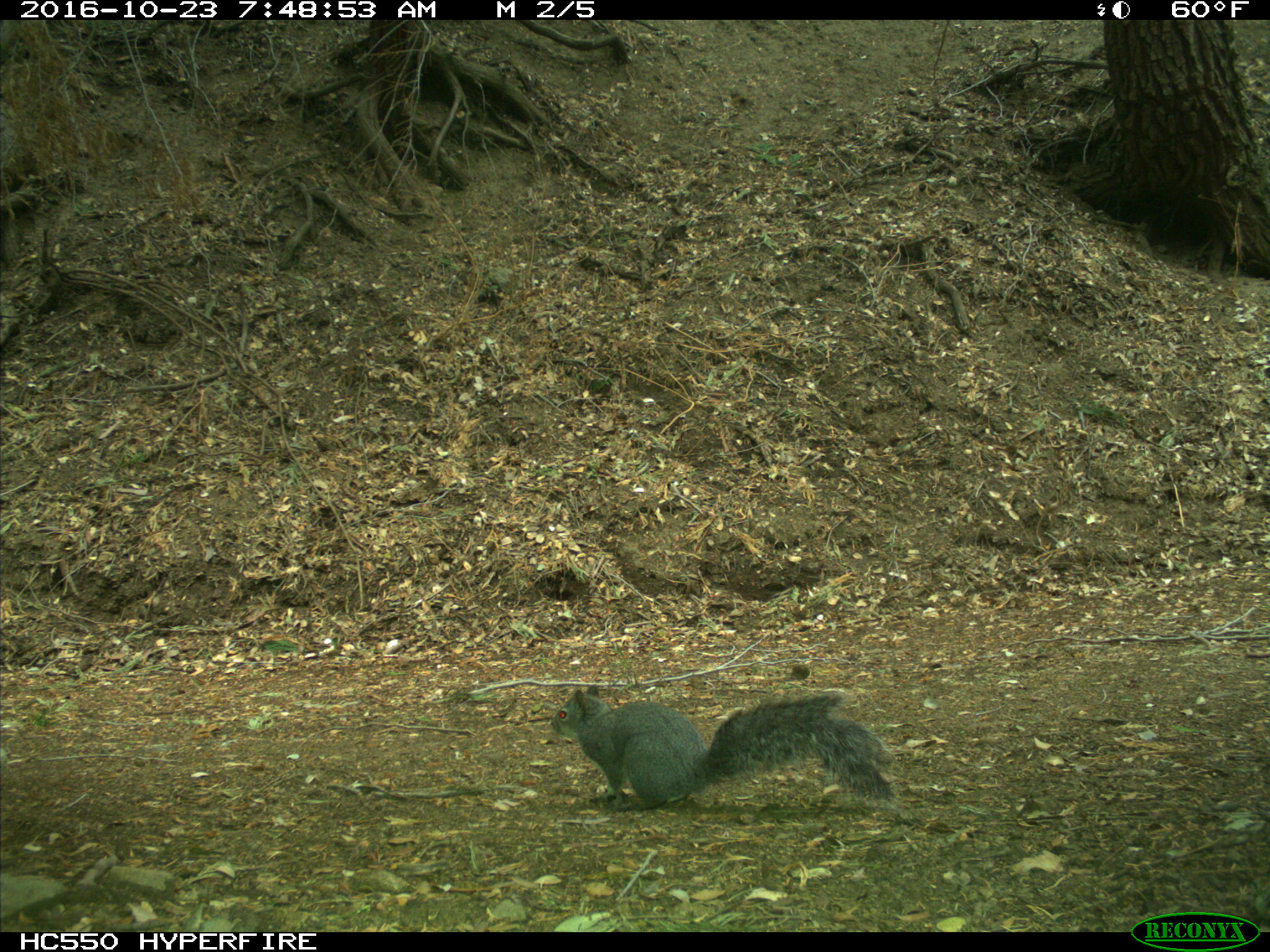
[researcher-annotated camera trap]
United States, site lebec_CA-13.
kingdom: Animalia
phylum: Chordata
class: Mammalia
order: Rodentia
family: Sciuridae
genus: Sciurus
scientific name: Sciurus carolinensis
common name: eastern gray squirrel